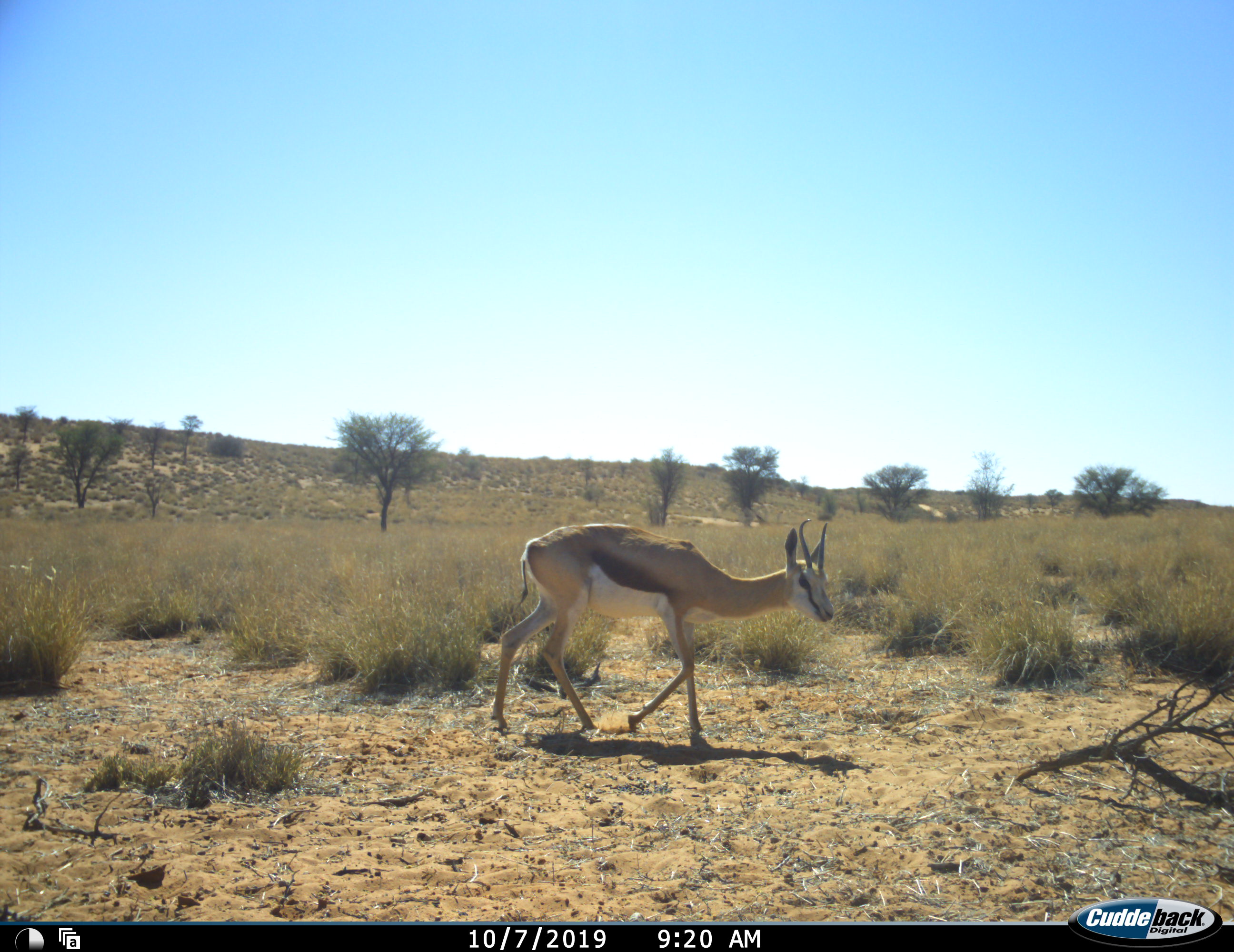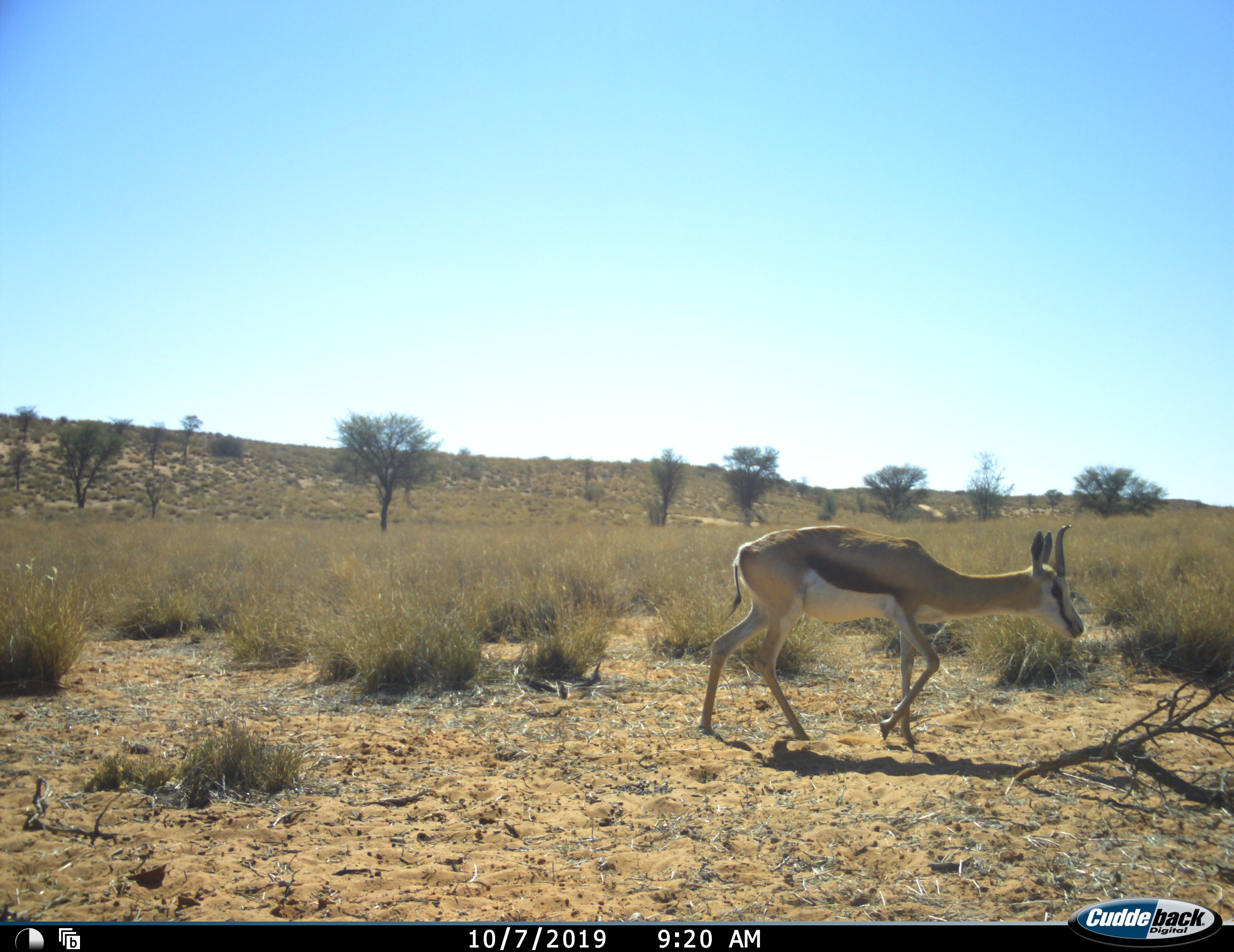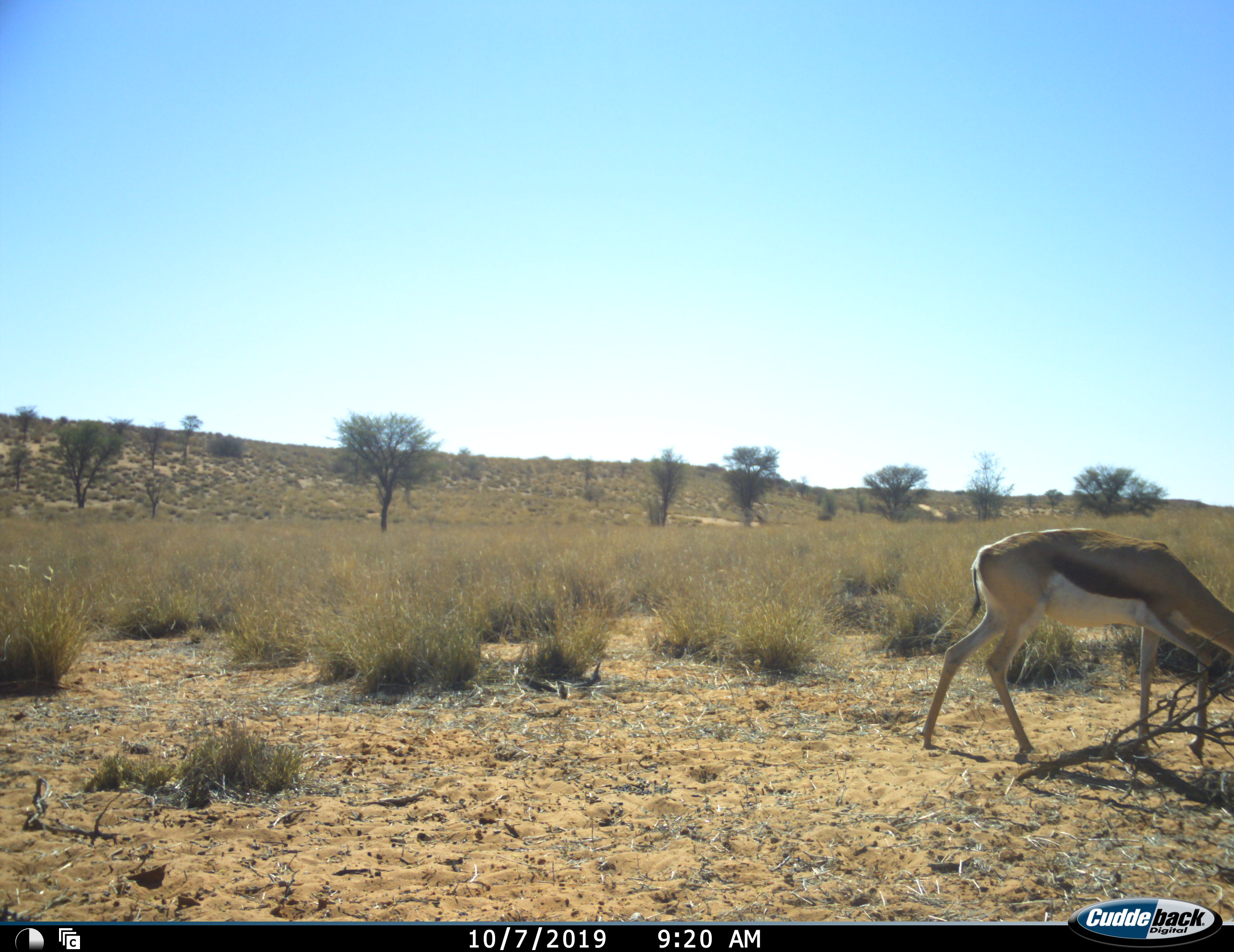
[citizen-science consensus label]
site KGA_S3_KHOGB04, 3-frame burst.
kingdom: Animalia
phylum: Chordata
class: Mammalia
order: Artiodactyla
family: Bovidae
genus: Antidorcas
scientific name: Antidorcas marsupialis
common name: springbok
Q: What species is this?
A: Springbok (Antidorcas marsupialis).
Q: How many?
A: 1.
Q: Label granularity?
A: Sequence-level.